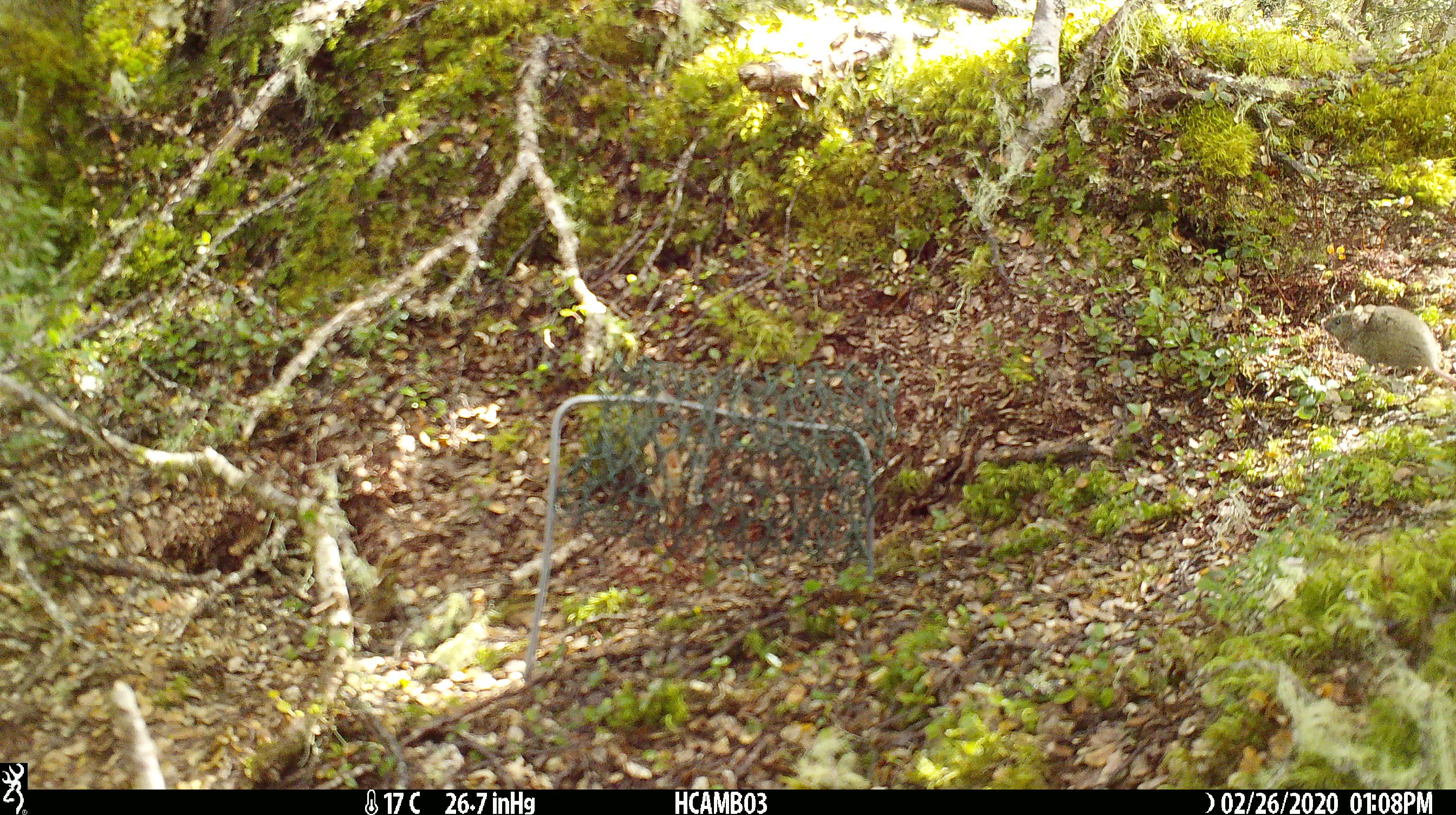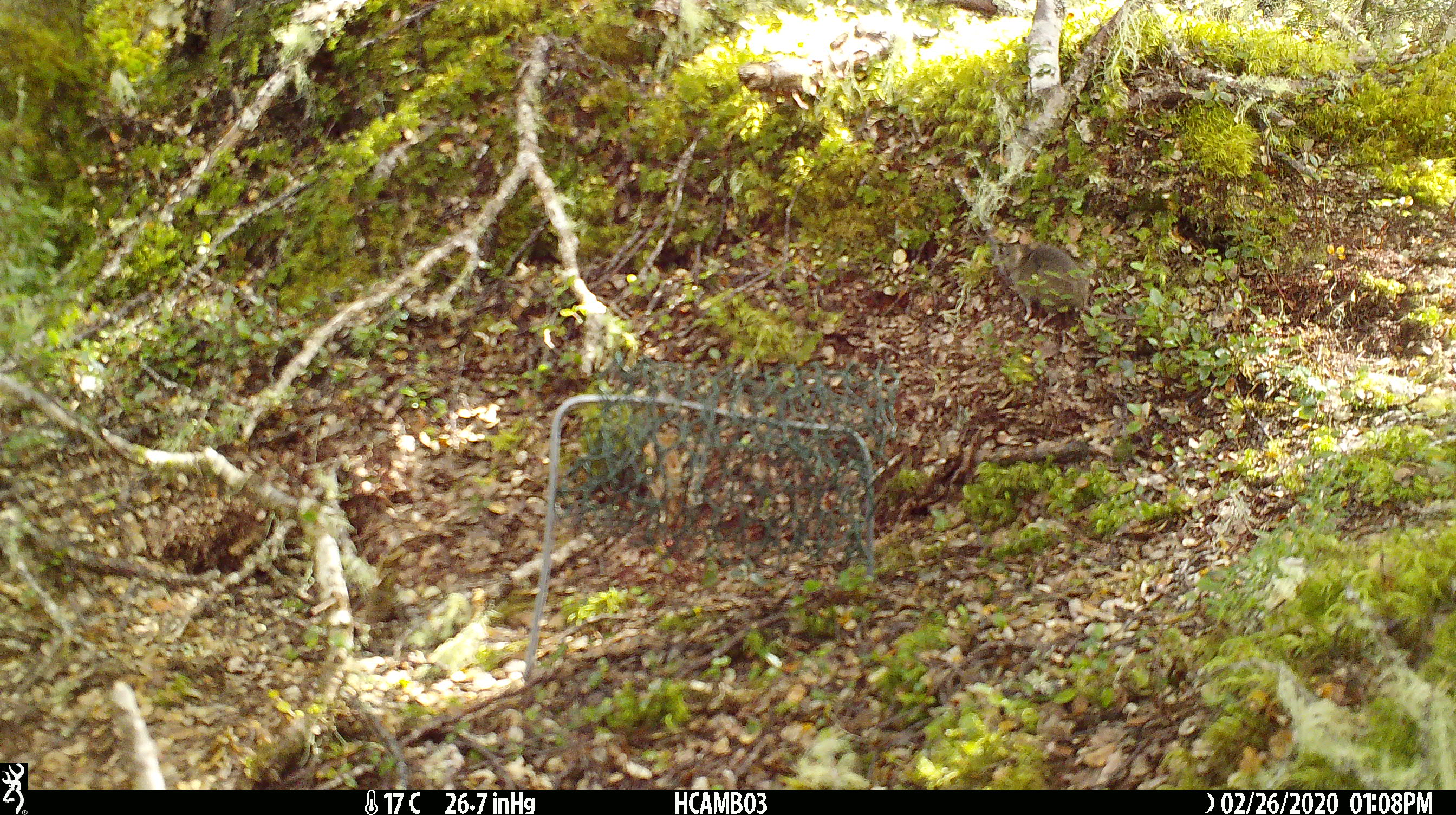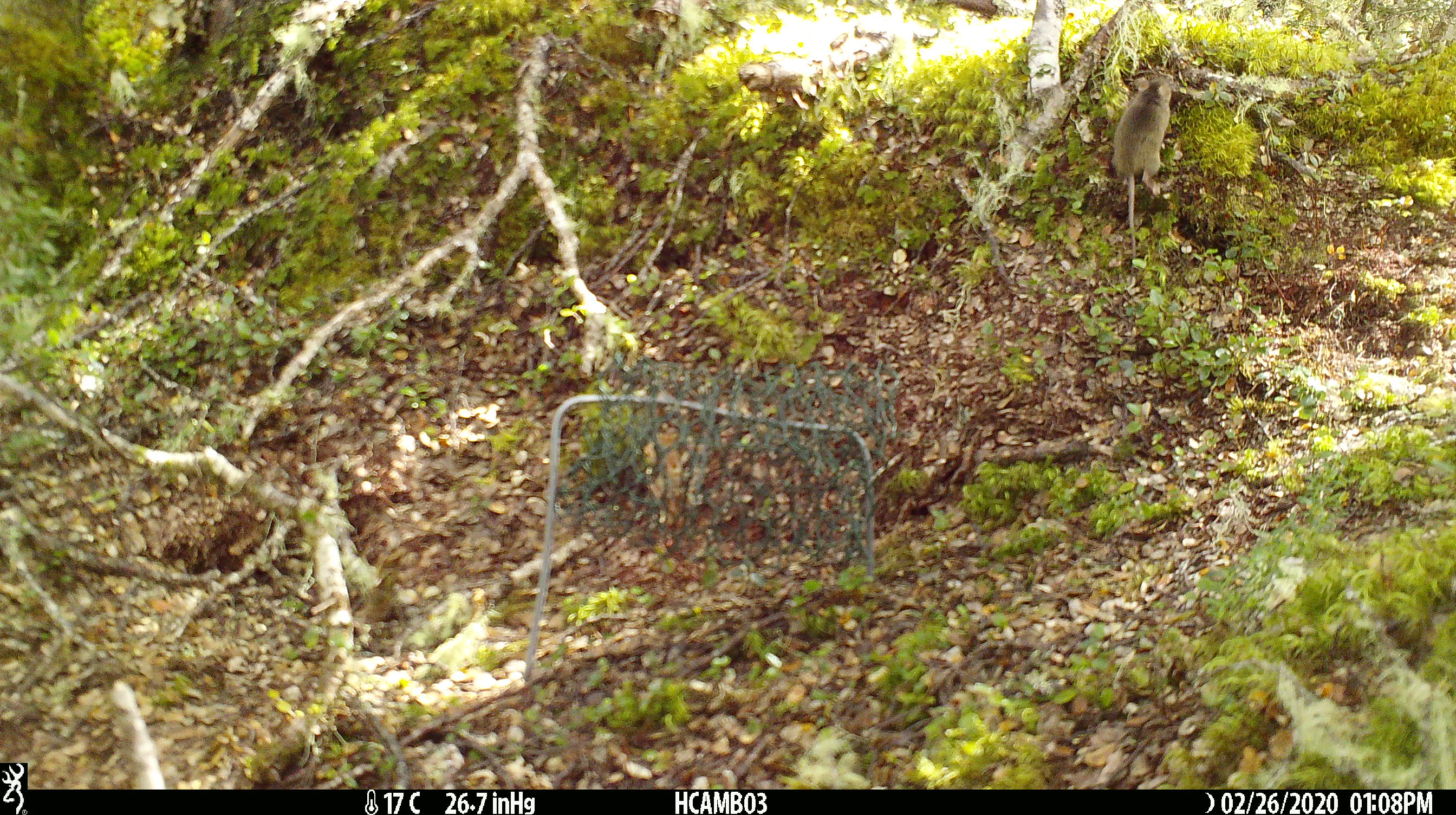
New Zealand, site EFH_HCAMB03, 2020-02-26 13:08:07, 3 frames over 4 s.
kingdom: Animalia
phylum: Chordata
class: Mammalia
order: Rodentia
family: Muridae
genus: Mus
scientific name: Mus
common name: mouse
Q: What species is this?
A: Mouse (Mus).